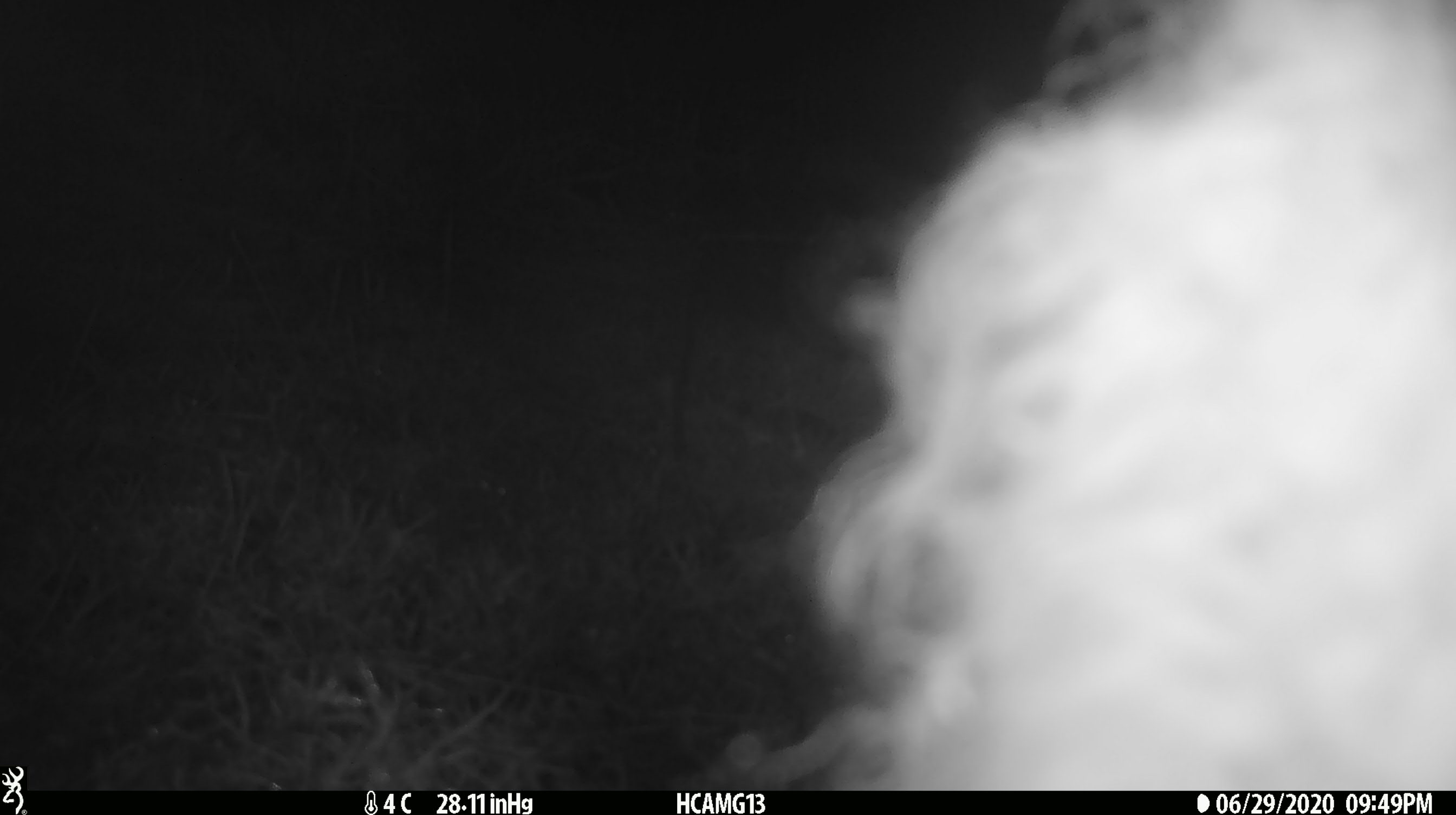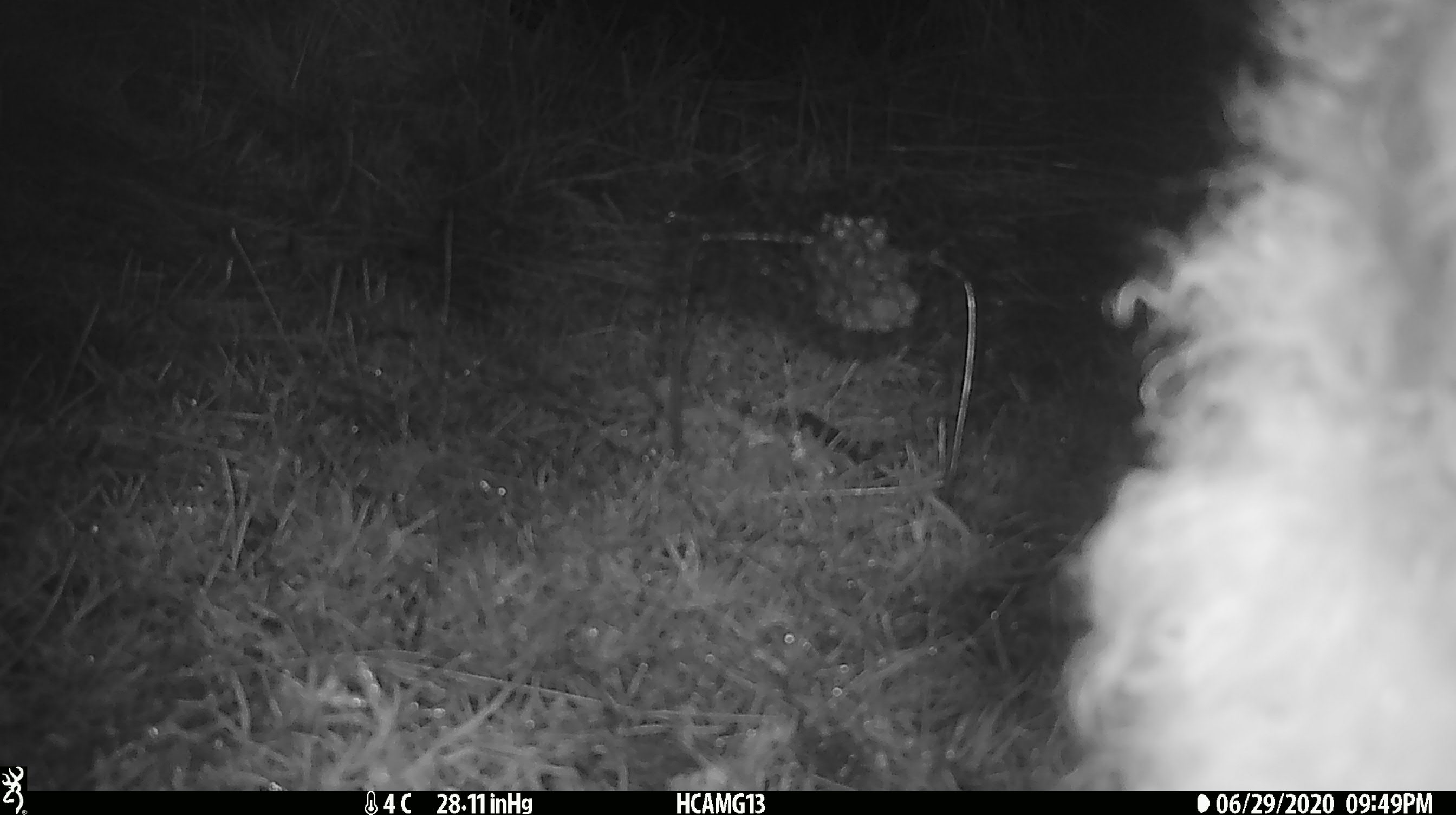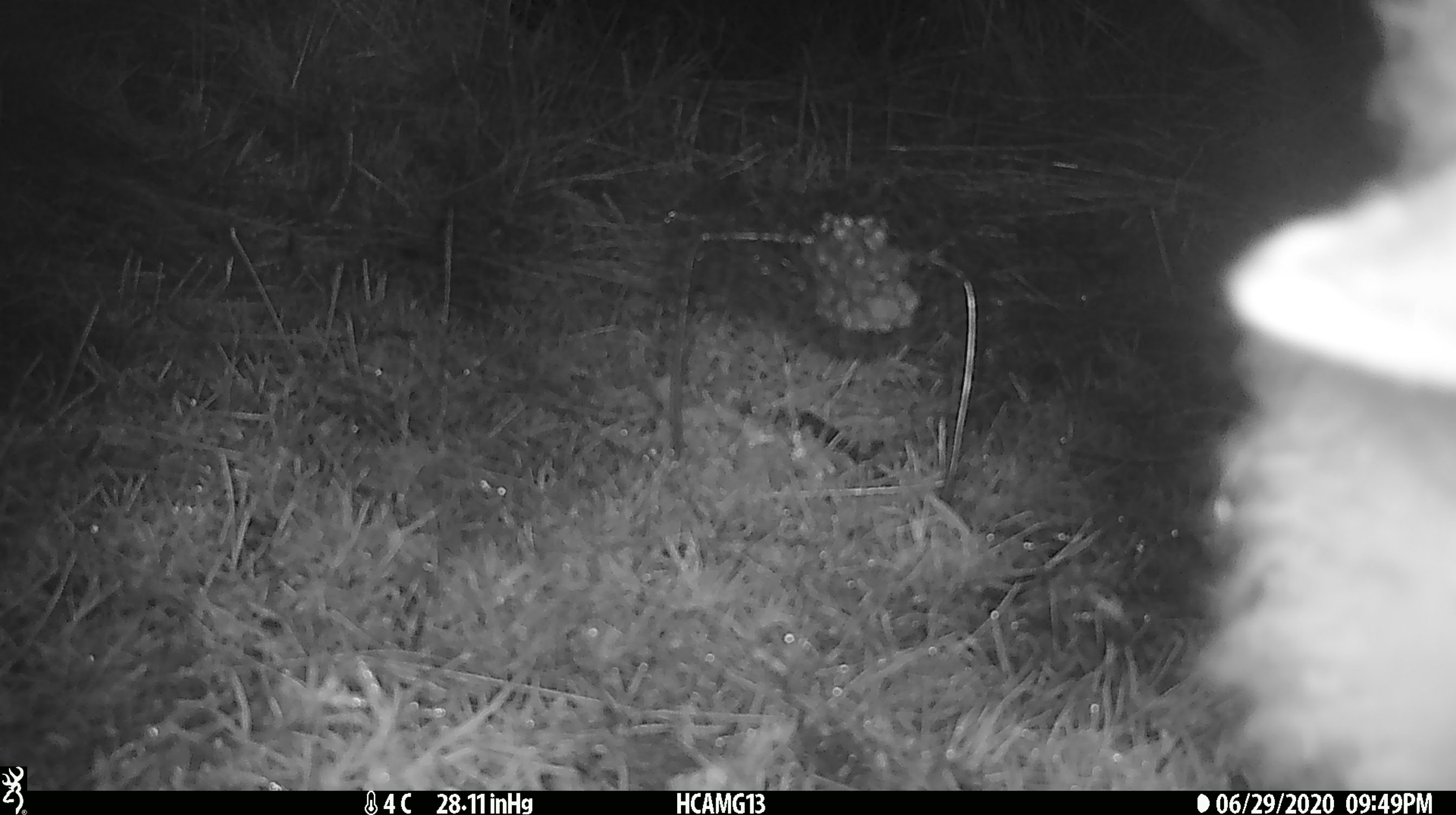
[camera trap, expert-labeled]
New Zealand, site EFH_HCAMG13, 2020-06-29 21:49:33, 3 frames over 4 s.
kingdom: Animalia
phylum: Chordata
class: Mammalia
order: Artiodactyla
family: Bovidae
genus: Ovis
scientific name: Ovis aries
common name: domestic sheep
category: sheep